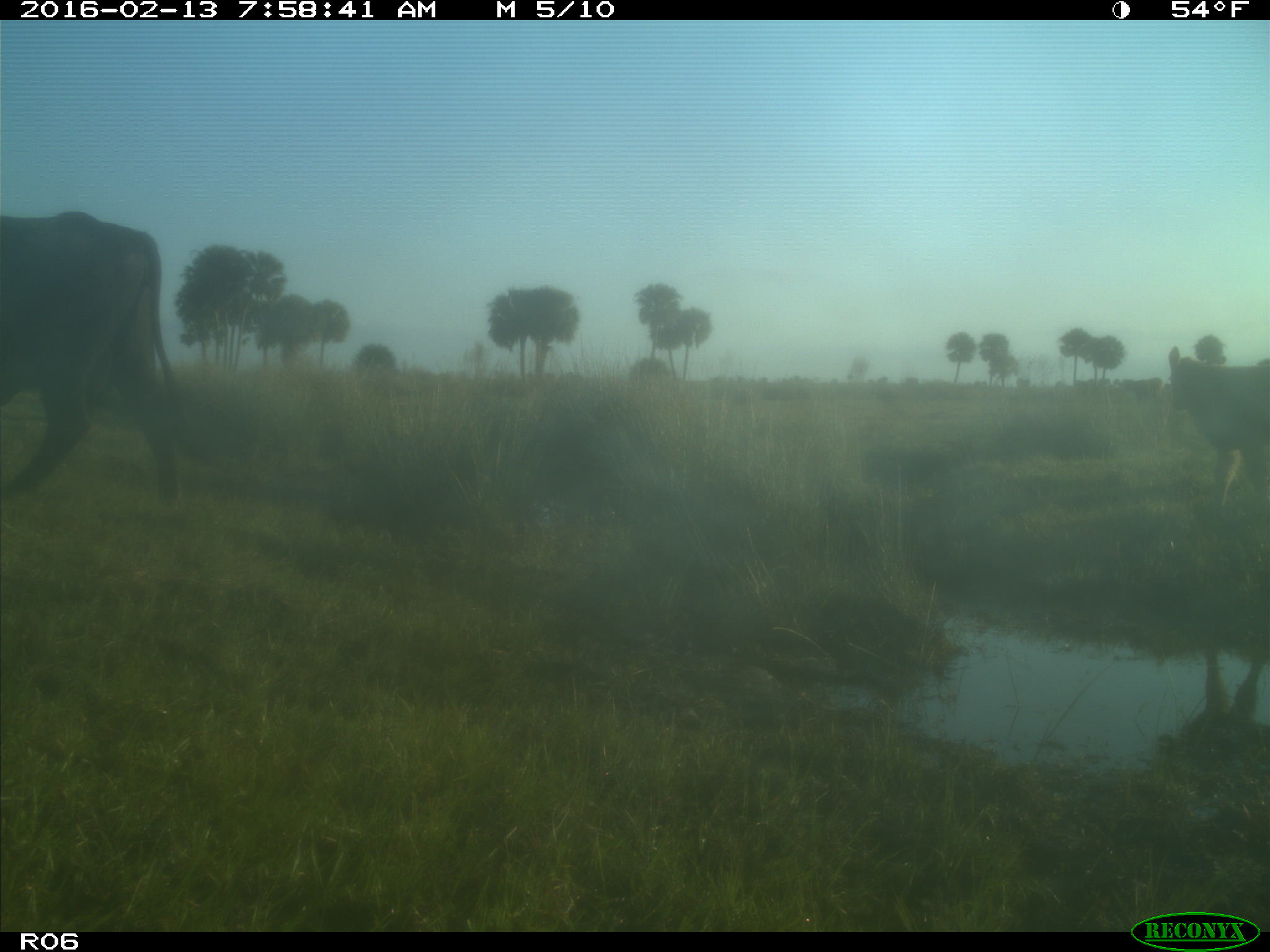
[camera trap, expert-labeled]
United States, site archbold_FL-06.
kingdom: Animalia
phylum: Chordata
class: Mammalia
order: Artiodactyla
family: Bovidae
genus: Bos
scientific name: Bos taurus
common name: domestic cow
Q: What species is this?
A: Bos taurus (domestic cow).